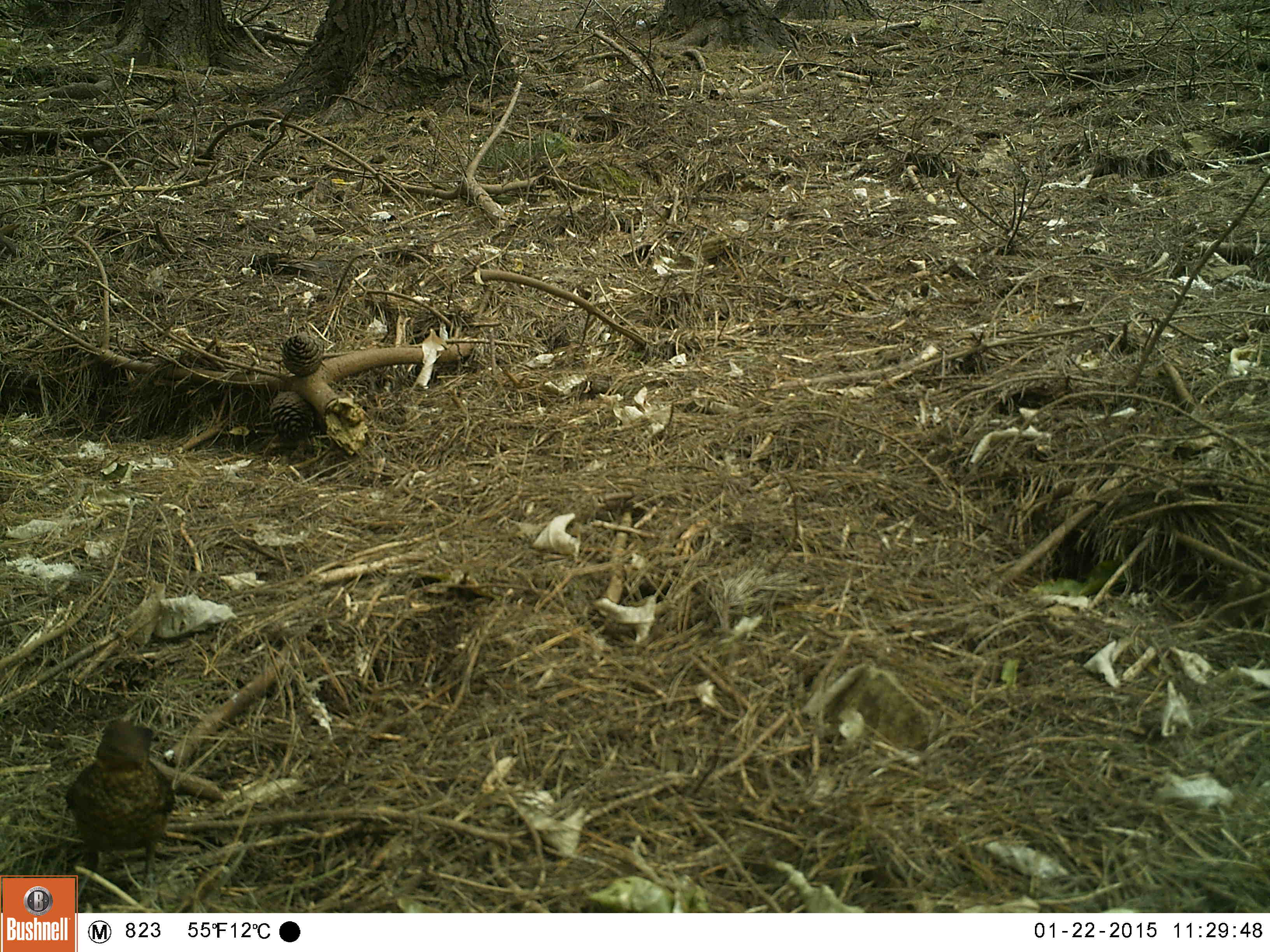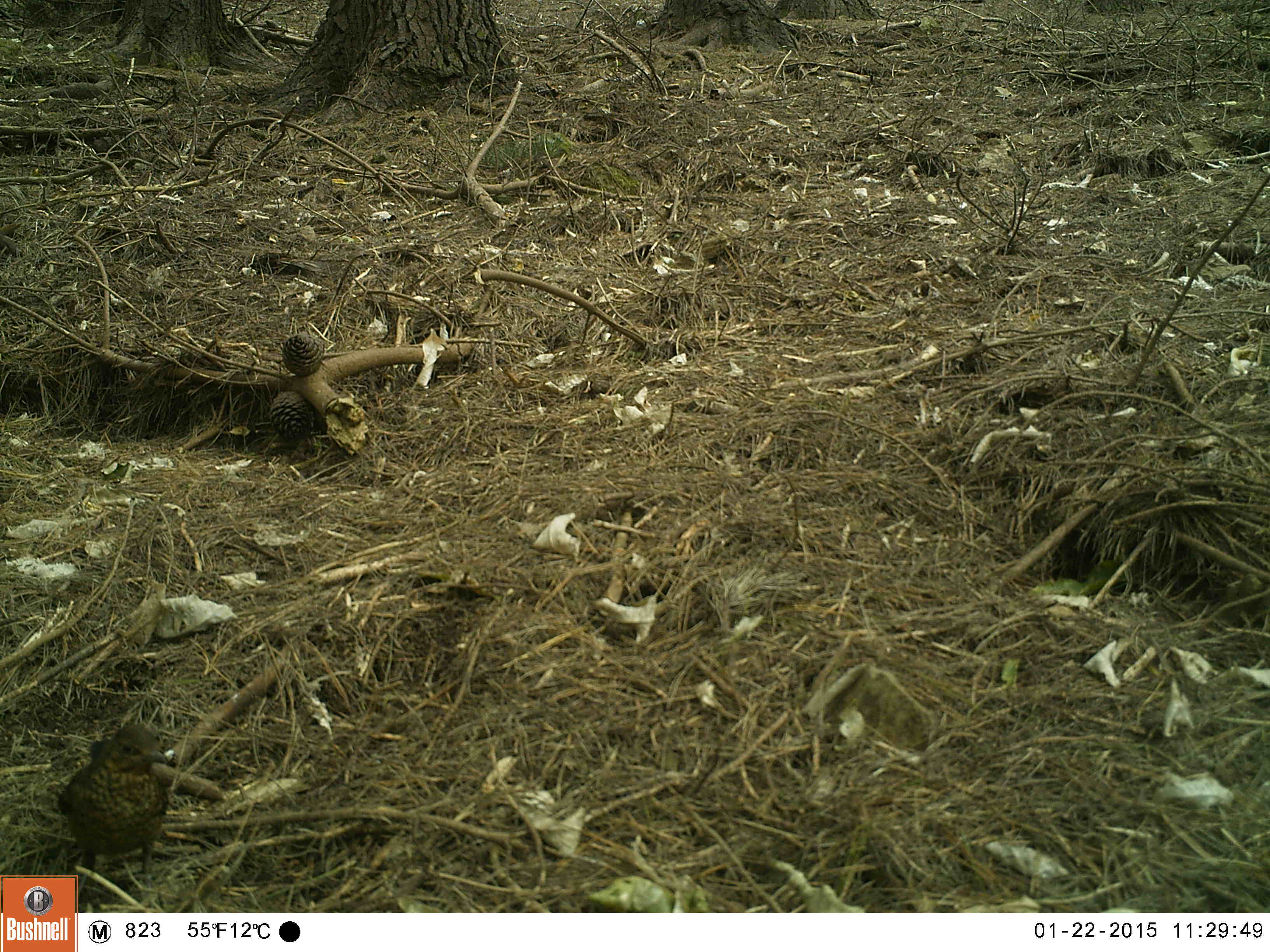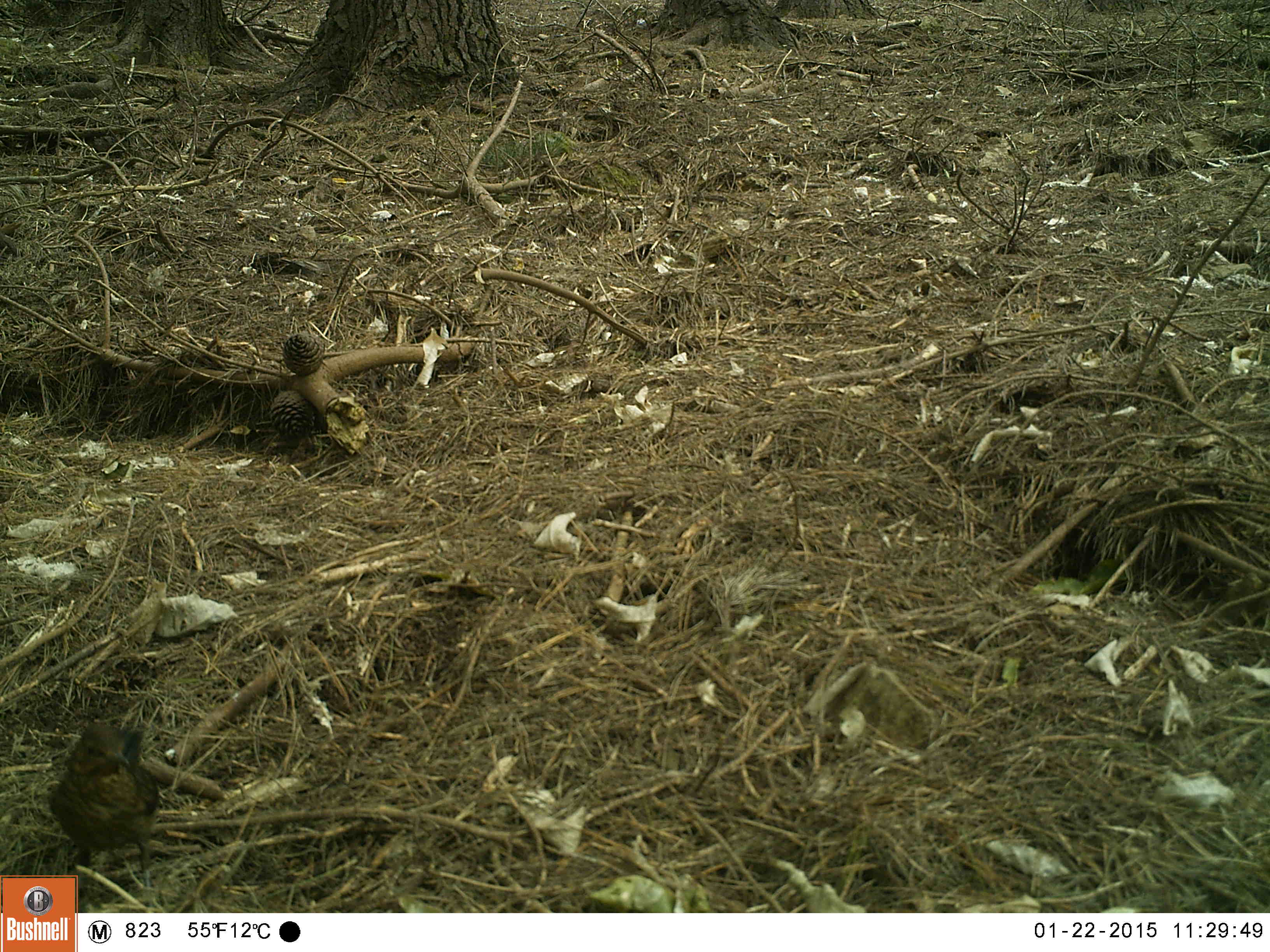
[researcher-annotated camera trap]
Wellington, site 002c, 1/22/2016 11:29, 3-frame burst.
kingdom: Animalia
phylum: Chordata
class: Aves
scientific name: Aves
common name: bird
Bird (Aves).